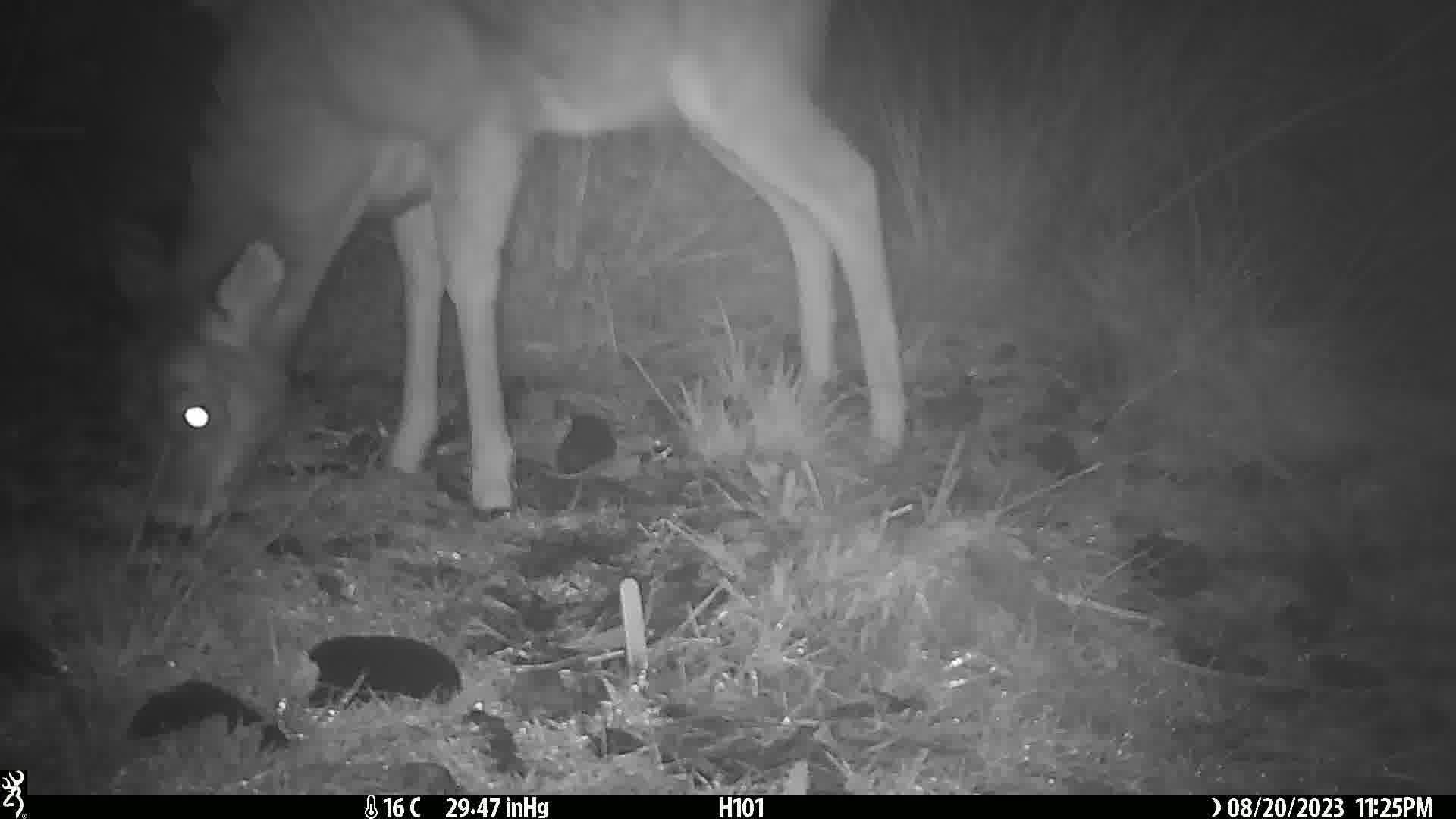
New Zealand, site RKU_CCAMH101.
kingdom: Animalia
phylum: Chordata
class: Mammalia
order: Artiodactyla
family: Cervidae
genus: Odocoileus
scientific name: Odocoileus virginianus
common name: white-tailed deer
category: white tailed deer